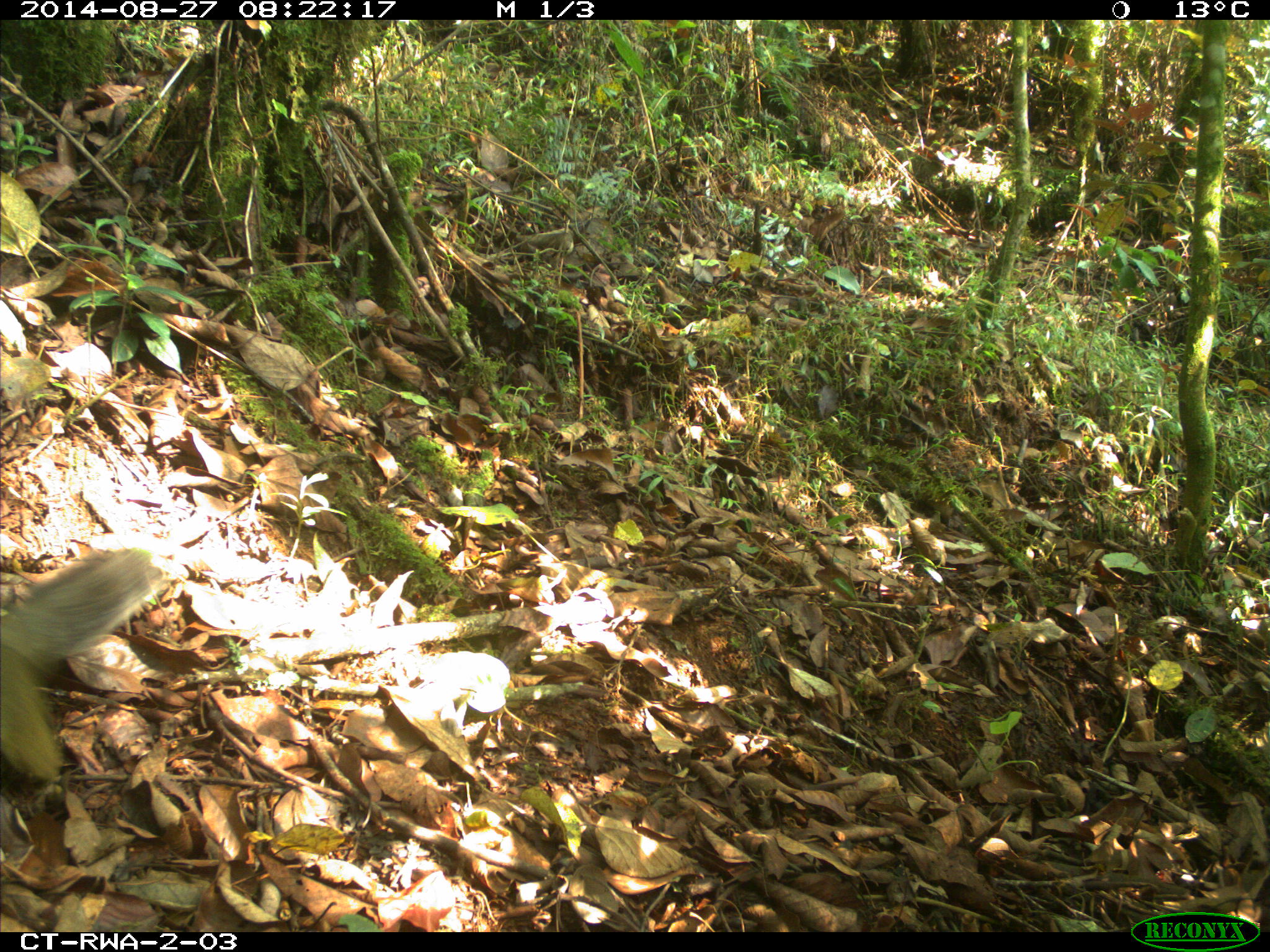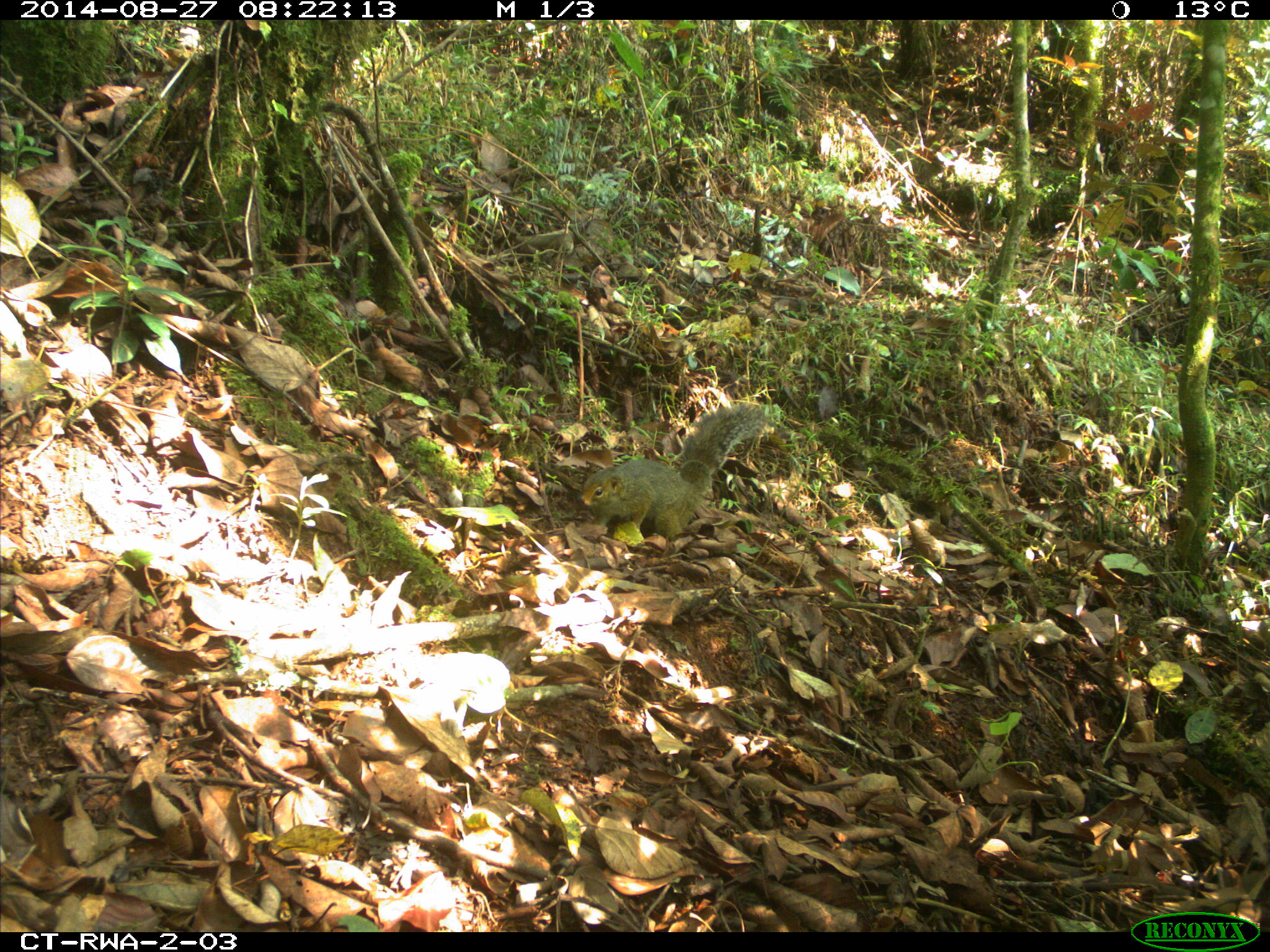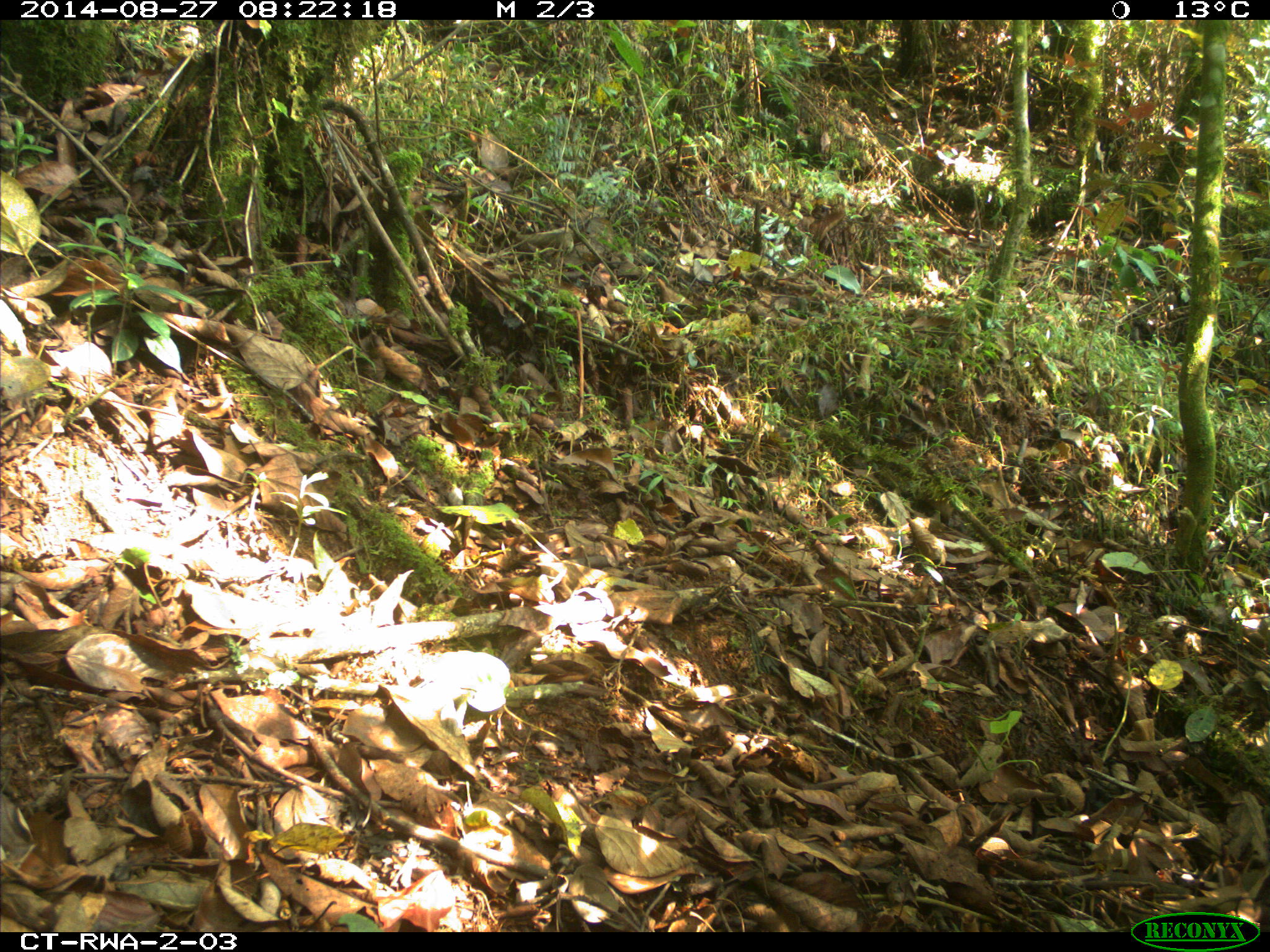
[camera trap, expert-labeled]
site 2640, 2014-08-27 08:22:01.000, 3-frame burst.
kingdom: Animalia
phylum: Chordata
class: Mammalia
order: Rodentia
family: Sciuridae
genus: Funisciurus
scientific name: Funisciurus carruthersi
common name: carruther's mountain squirrel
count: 1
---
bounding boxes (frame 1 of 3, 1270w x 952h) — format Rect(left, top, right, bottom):
funisciurus carruthersi: Rect(0, 545, 165, 783)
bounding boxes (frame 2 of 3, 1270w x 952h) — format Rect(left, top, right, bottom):
funisciurus carruthersi: Rect(579, 402, 766, 543)